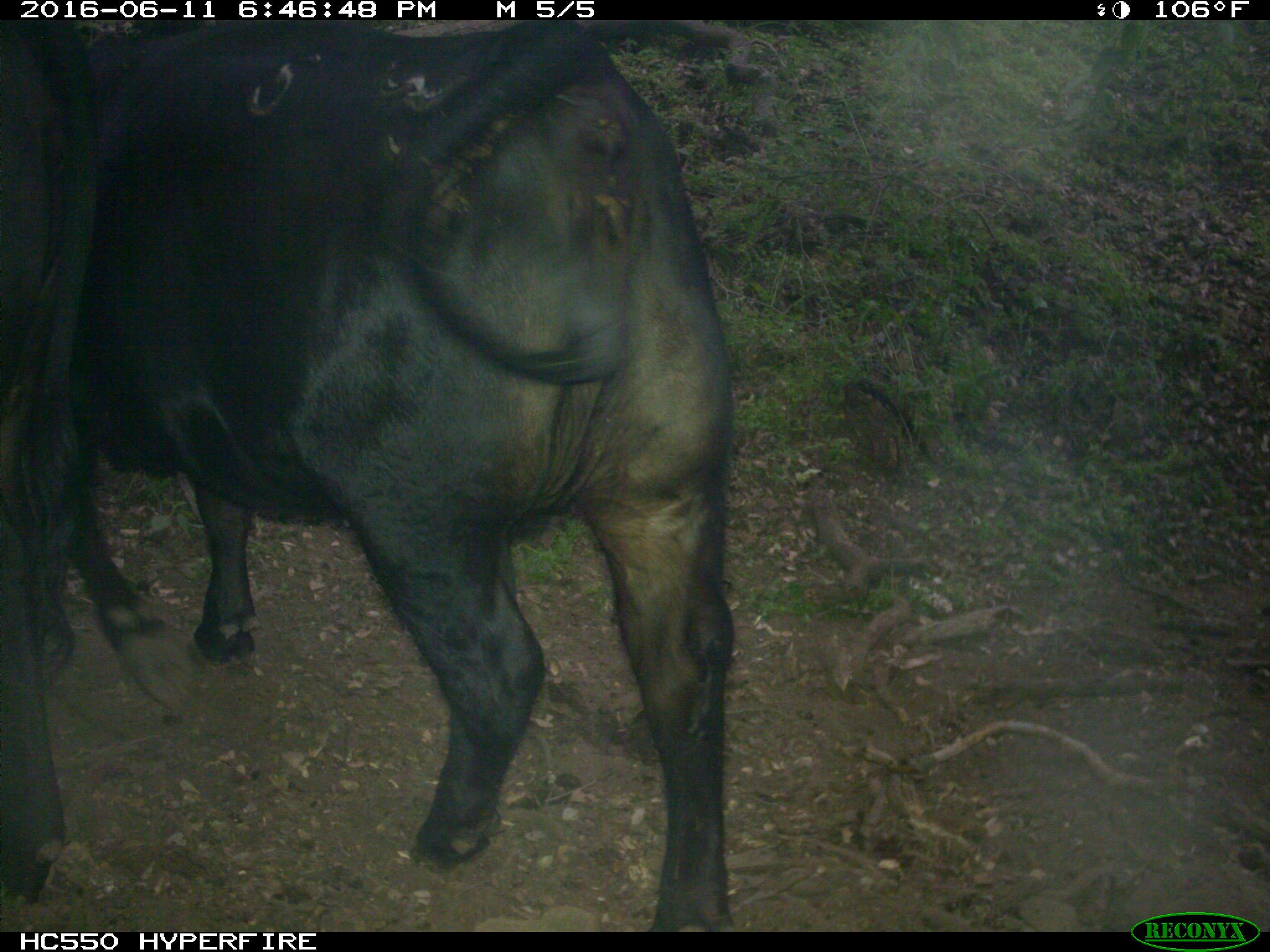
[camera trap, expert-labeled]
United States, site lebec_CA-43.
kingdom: Animalia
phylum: Chordata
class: Mammalia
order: Artiodactyla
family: Bovidae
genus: Bos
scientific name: Bos taurus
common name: domestic cow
Bos taurus (domestic cow).